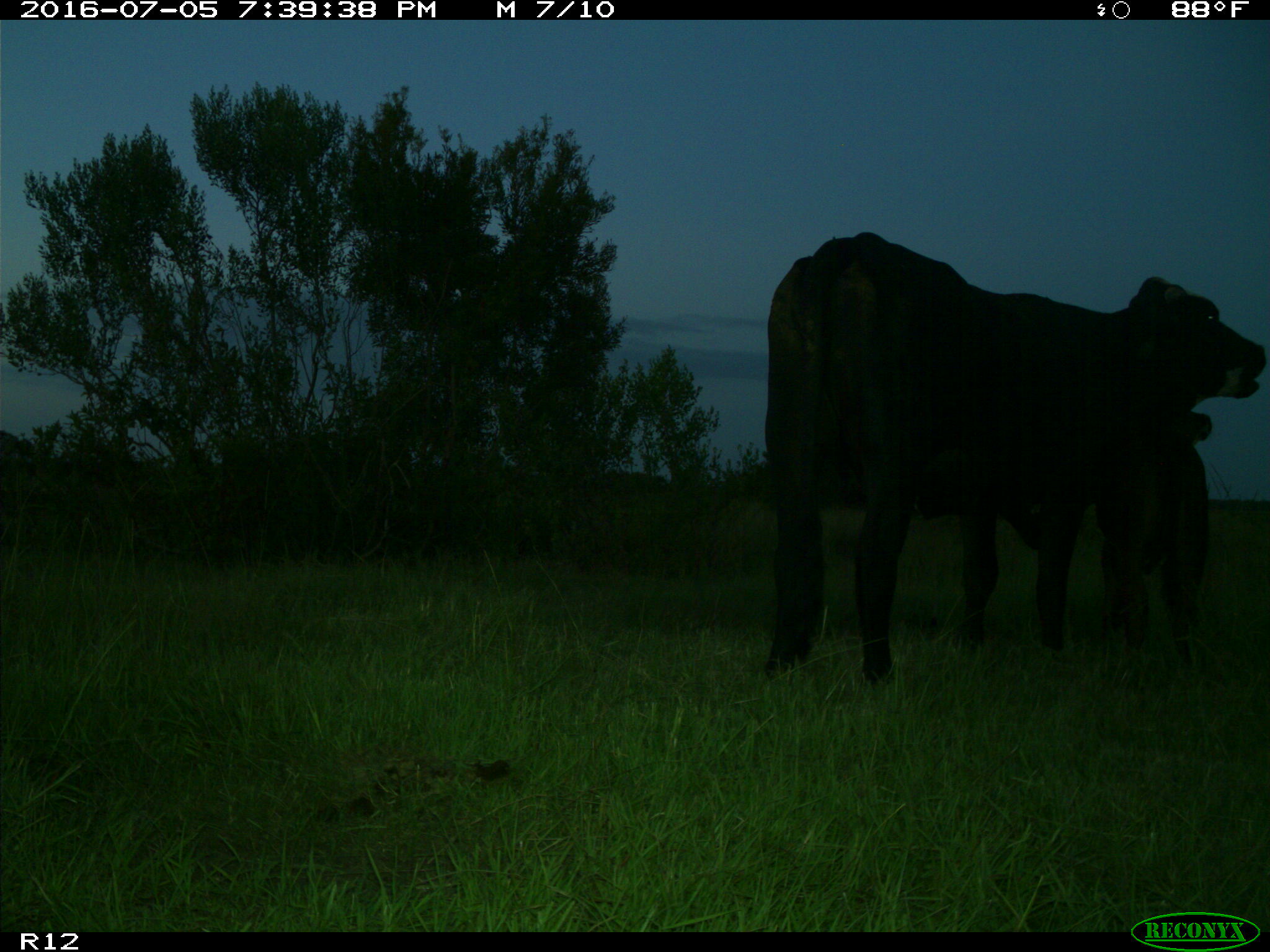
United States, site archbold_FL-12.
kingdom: Animalia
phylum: Chordata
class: Mammalia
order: Artiodactyla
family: Bovidae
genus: Bos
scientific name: Bos taurus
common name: domestic cow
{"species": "Bos taurus (domestic cow)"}